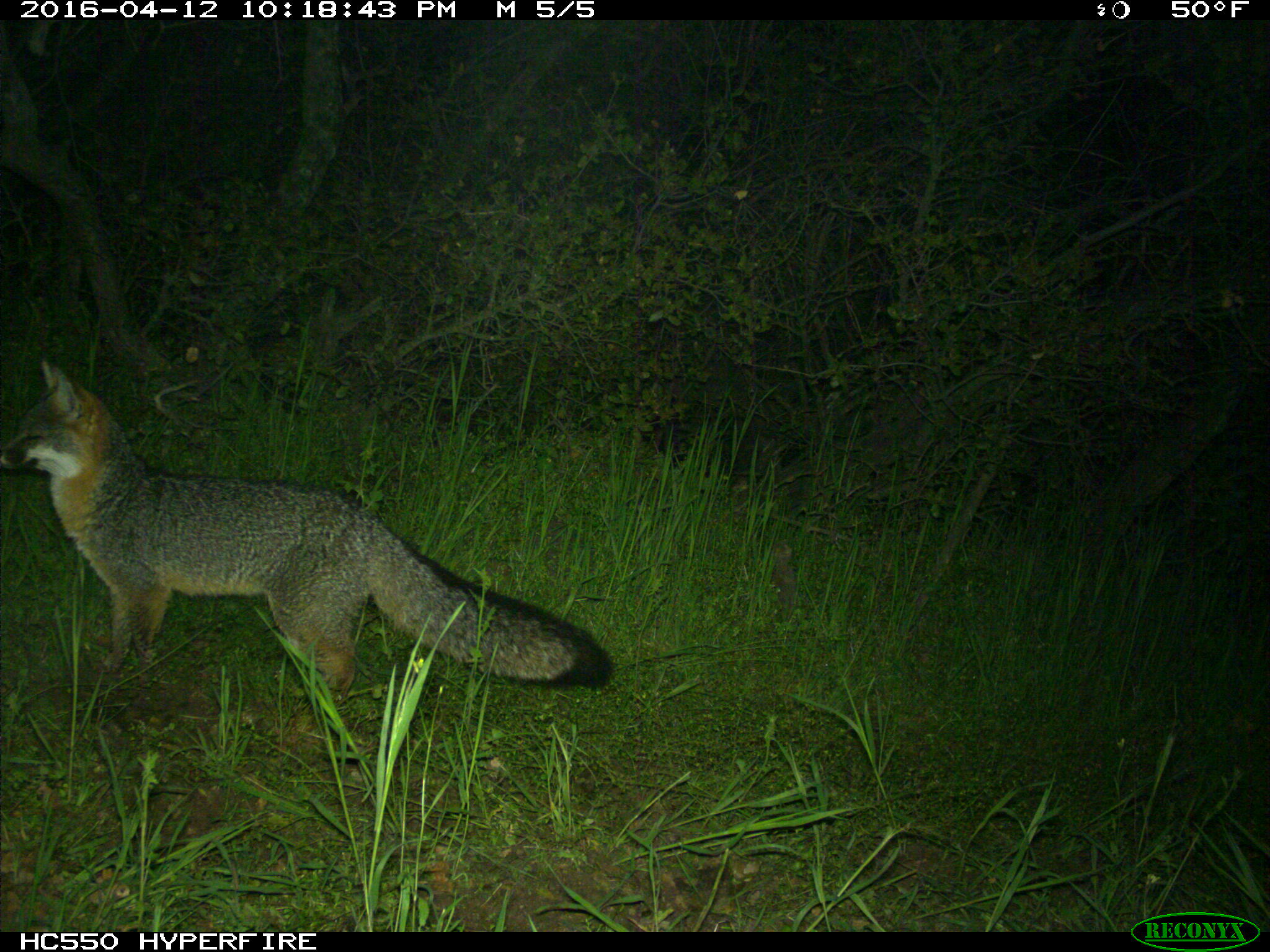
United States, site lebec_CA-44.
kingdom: Animalia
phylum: Chordata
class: Mammalia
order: Carnivora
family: Canidae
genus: Urocyon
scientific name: Urocyon cinereoargenteus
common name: gray fox